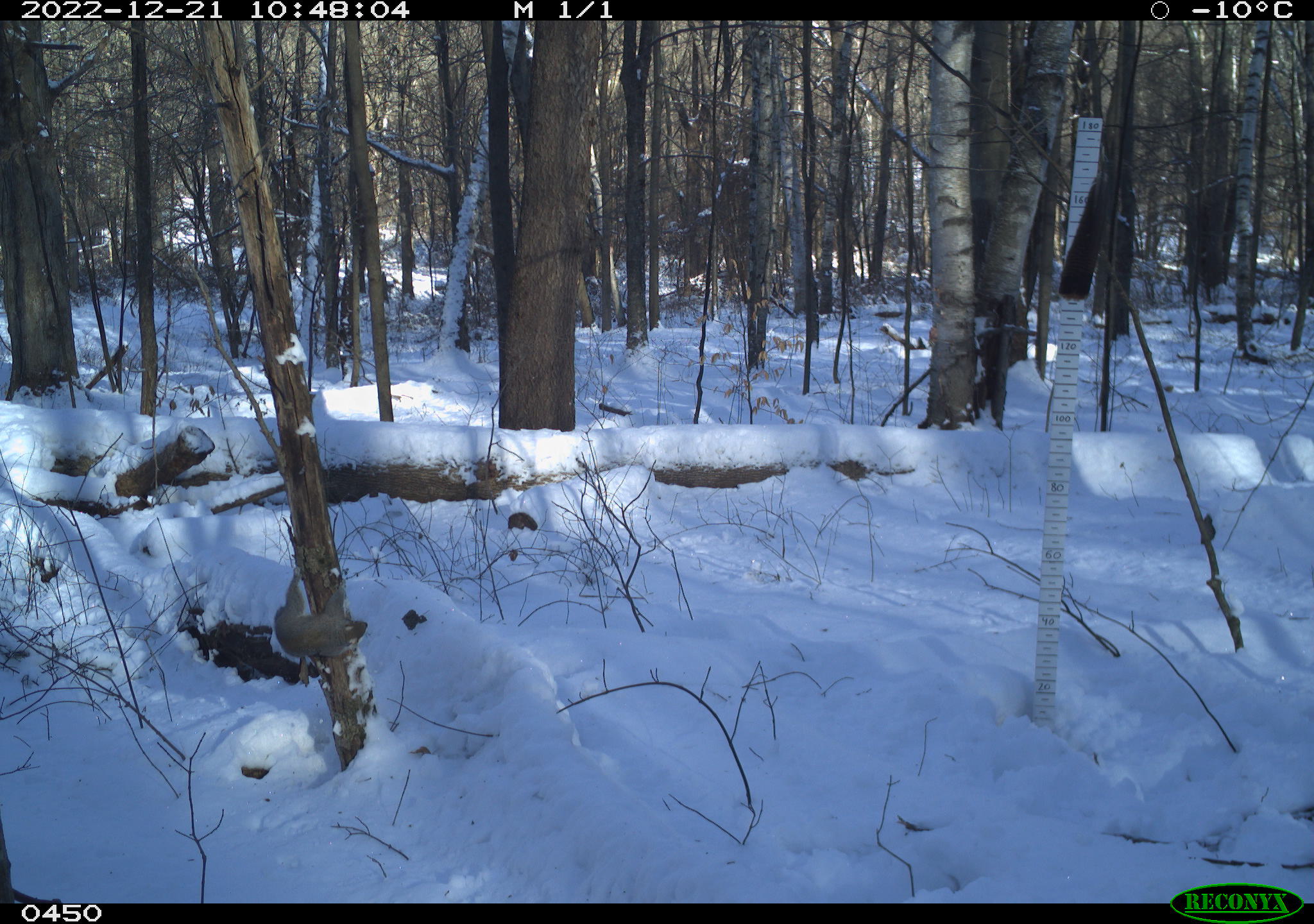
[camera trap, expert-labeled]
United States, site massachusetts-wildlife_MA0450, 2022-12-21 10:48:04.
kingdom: Animalia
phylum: Chordata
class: Mammalia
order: Rodentia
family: Sciuridae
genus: Sciurus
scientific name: Sciurus carolinensis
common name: gray squirrel